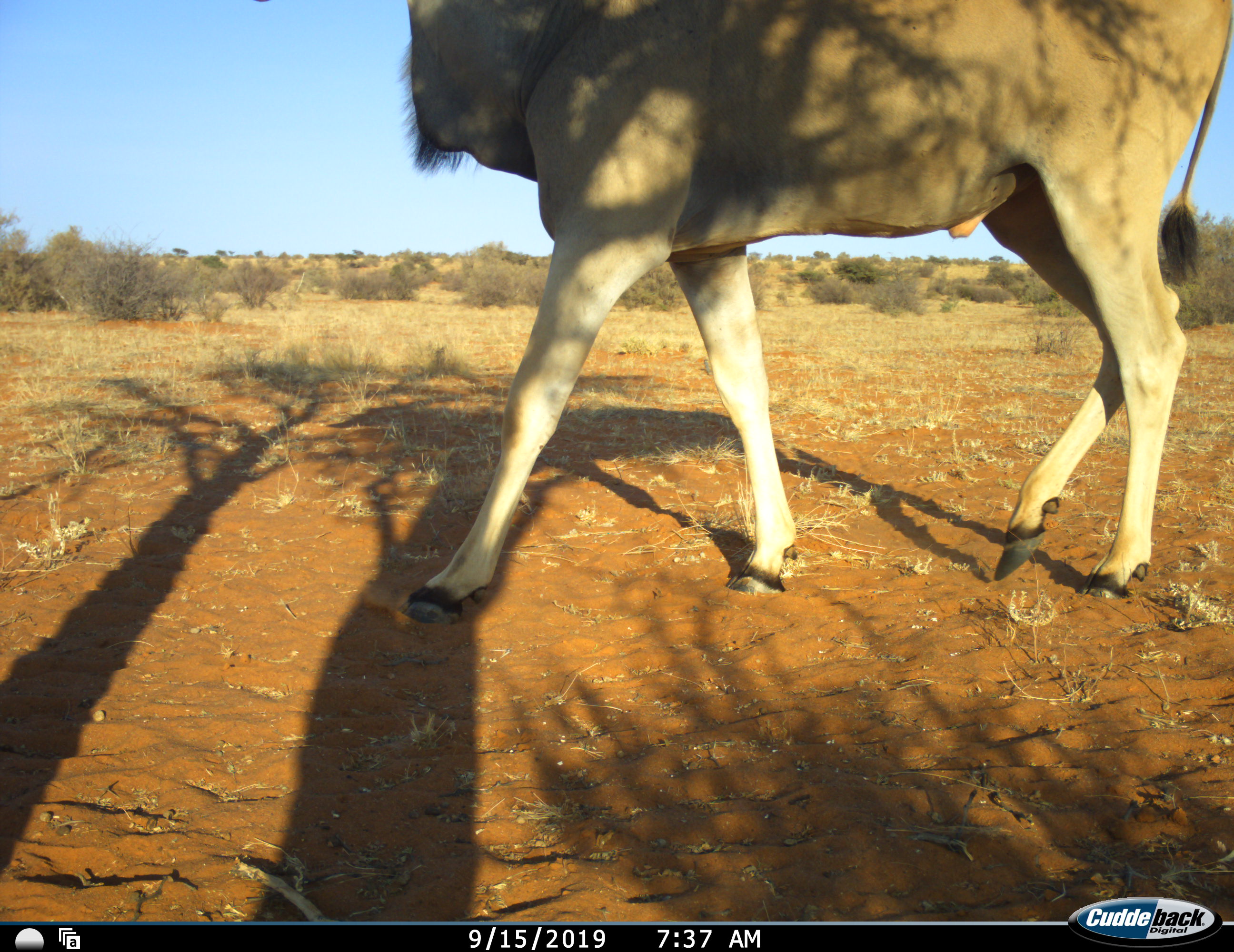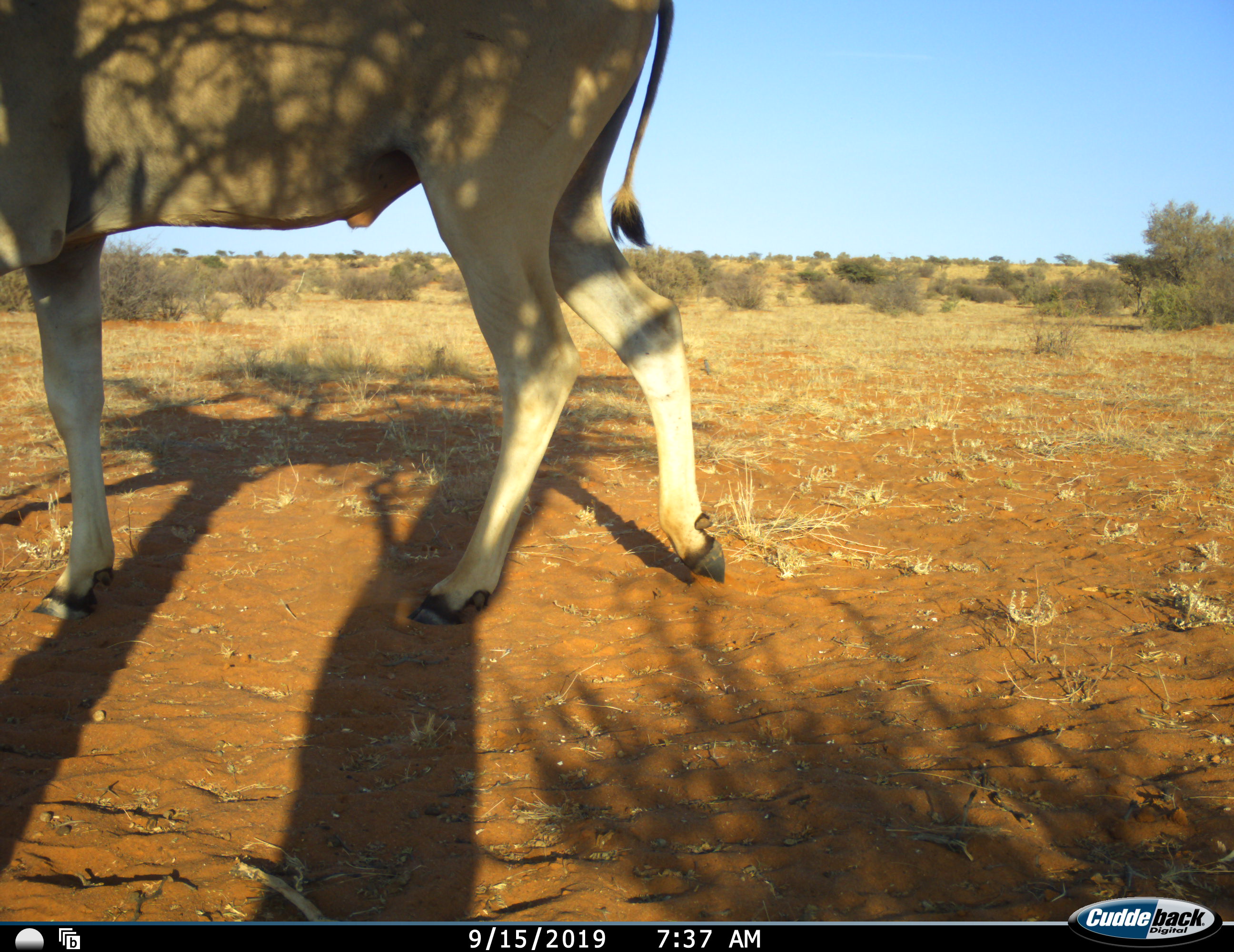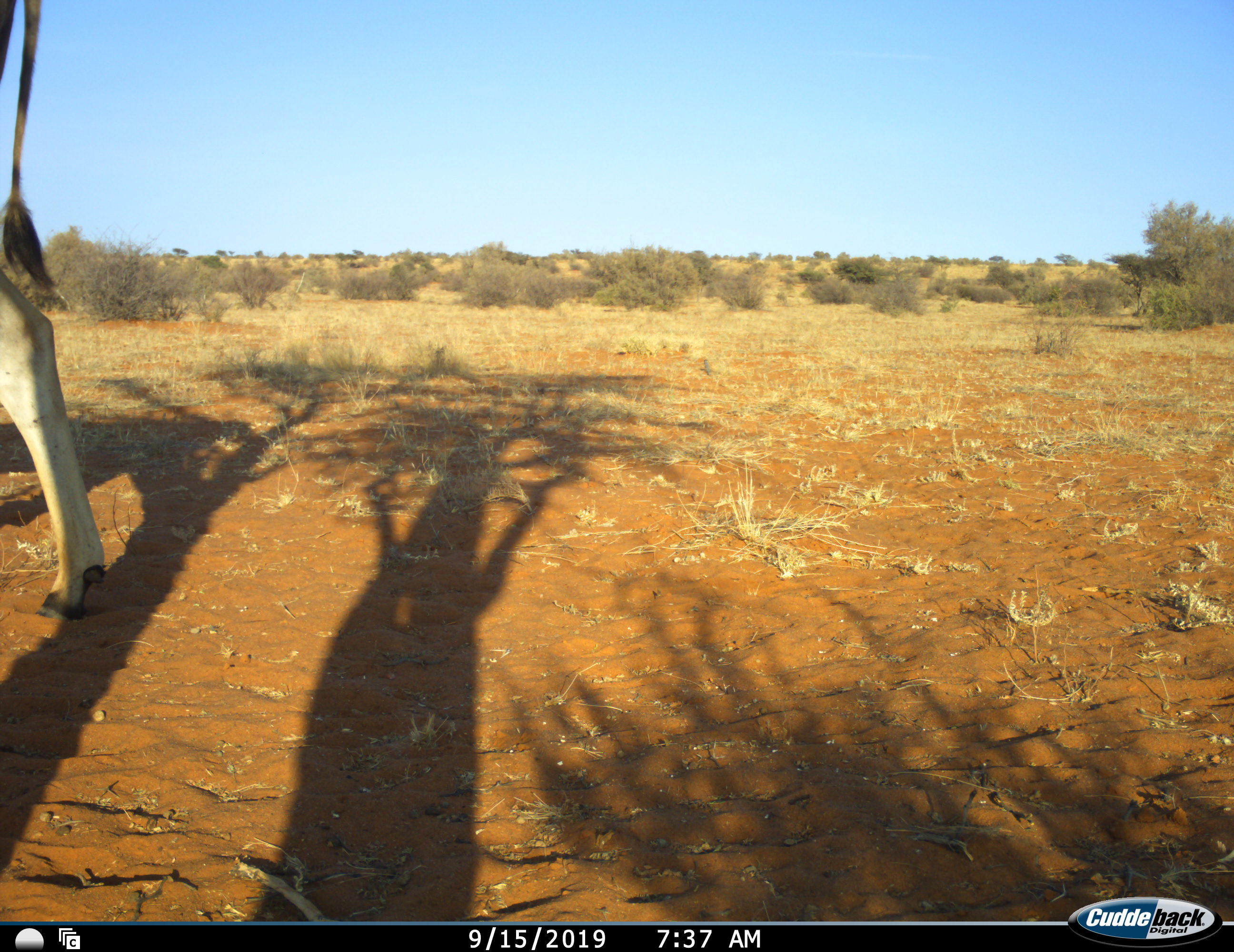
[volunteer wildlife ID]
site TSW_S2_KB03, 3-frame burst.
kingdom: Animalia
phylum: Chordata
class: Mammalia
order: Artiodactyla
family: Bovidae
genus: Tragelaphus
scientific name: Tragelaphus oryx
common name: eland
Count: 1.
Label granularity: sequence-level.